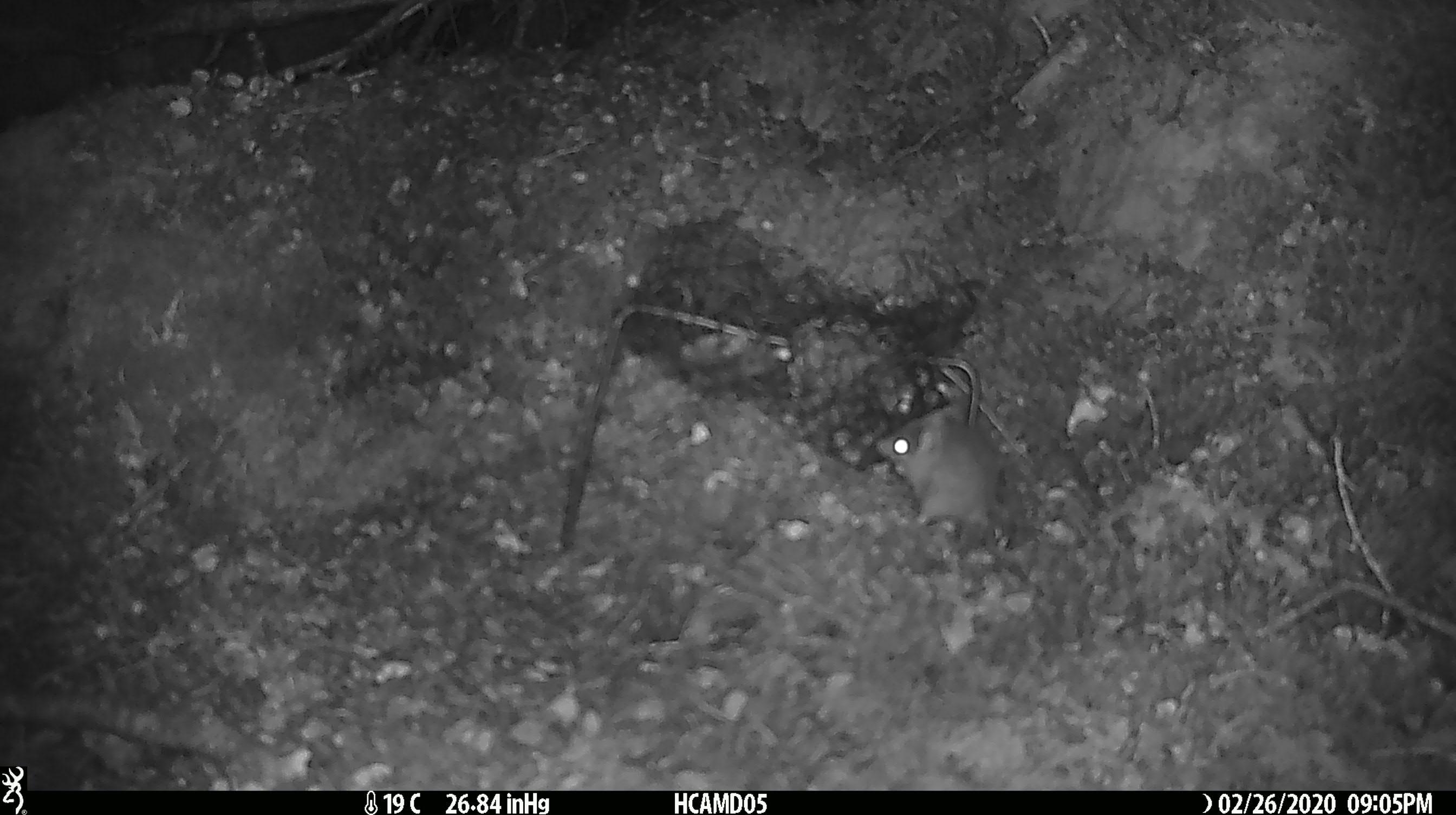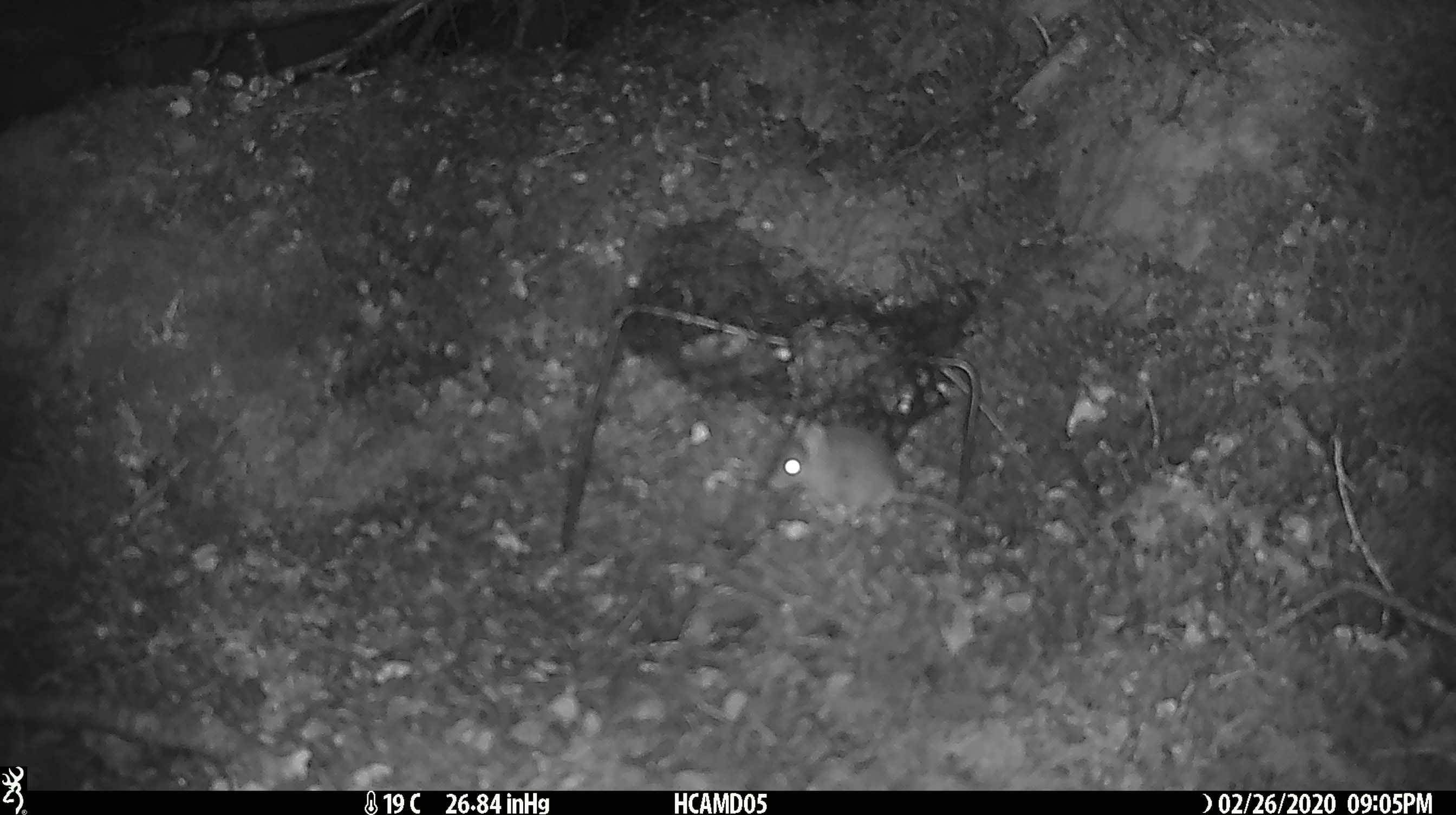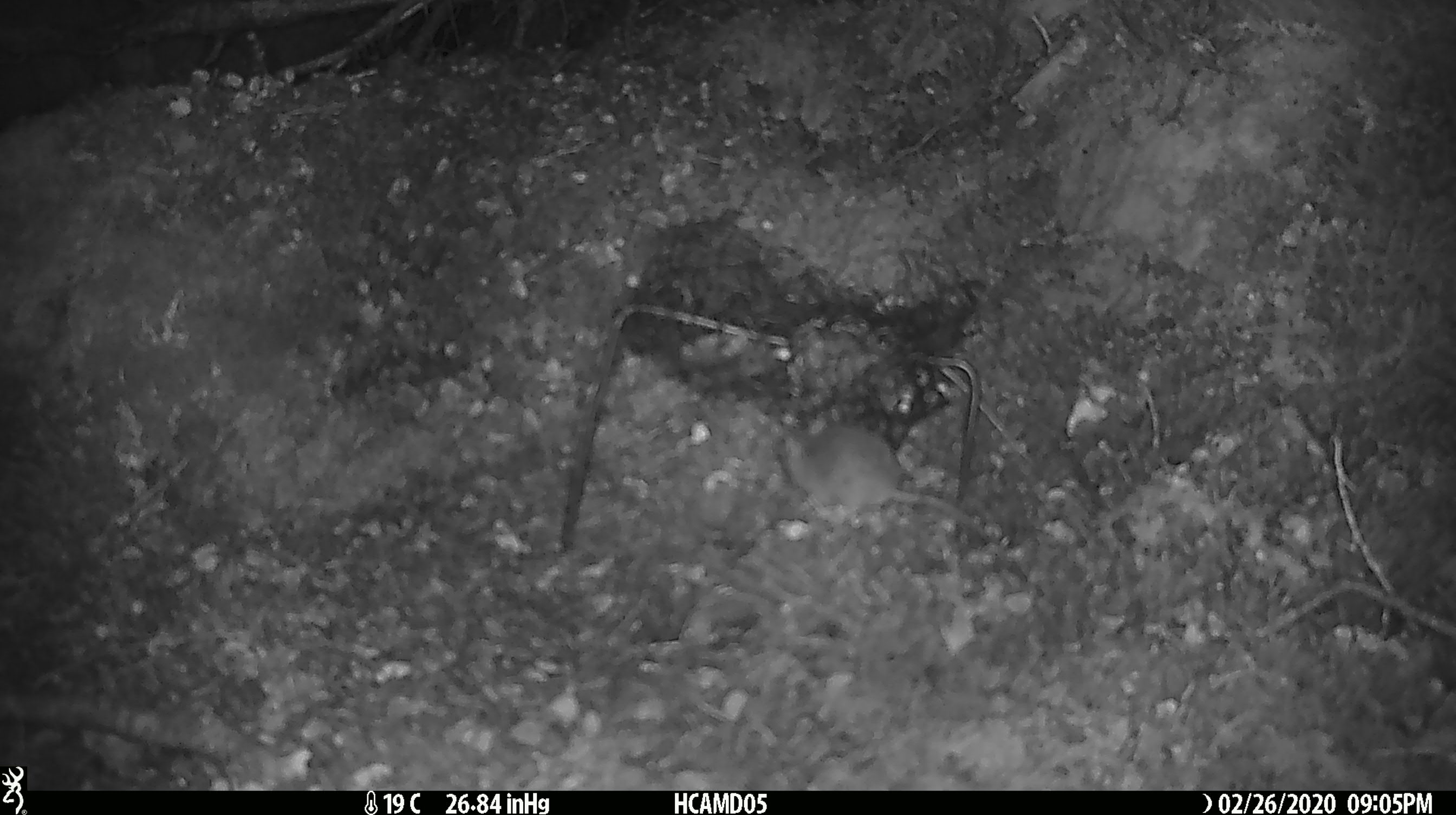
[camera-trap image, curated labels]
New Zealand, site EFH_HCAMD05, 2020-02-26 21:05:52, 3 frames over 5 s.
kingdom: Animalia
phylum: Chordata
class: Mammalia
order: Rodentia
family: Muridae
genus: Mus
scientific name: Mus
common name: mouse